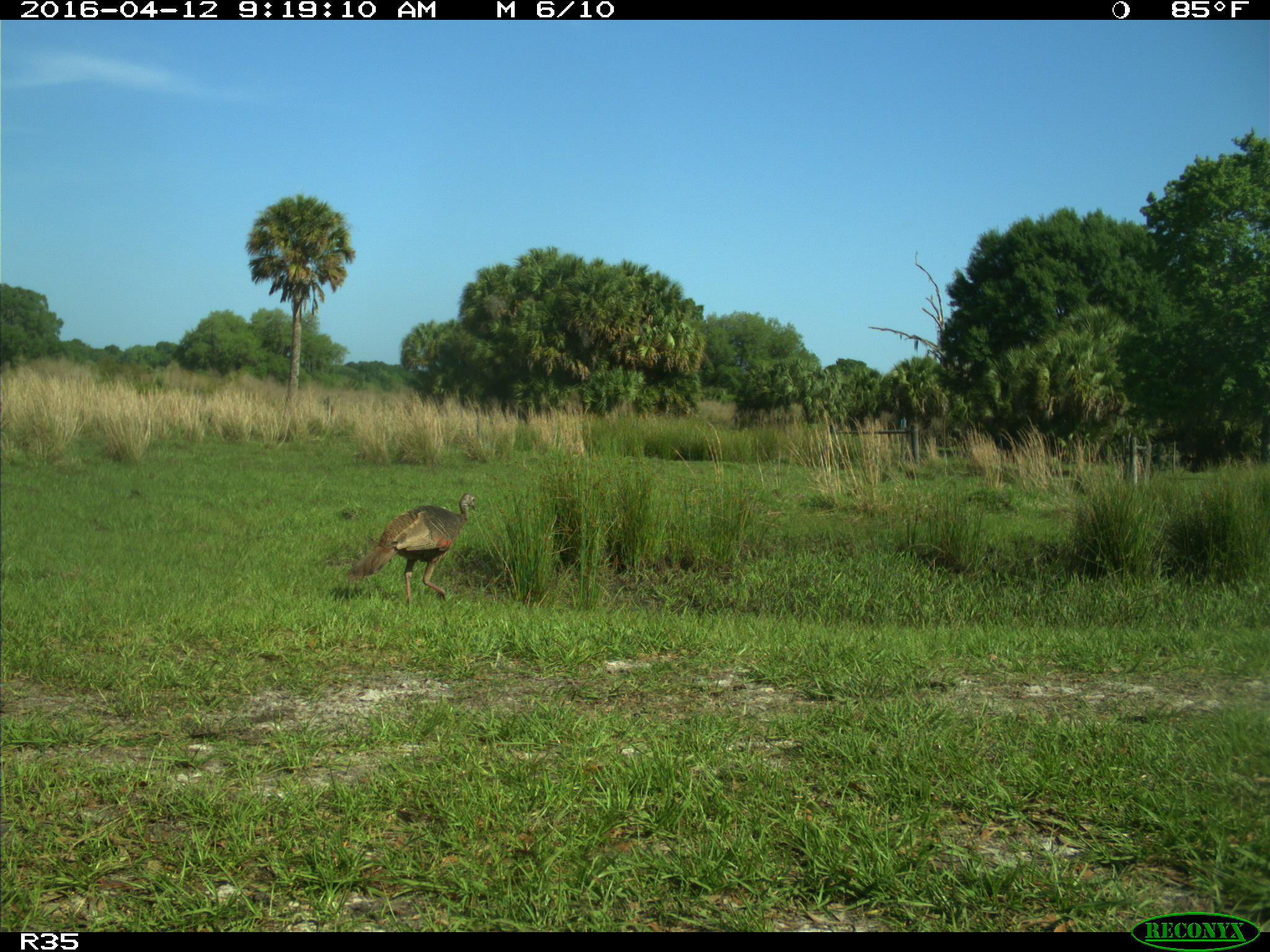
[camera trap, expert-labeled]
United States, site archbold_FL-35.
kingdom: Animalia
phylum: Chordata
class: Aves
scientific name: Aves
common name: birds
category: unidentified bird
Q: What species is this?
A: Unidentified bird (birds) (Aves).